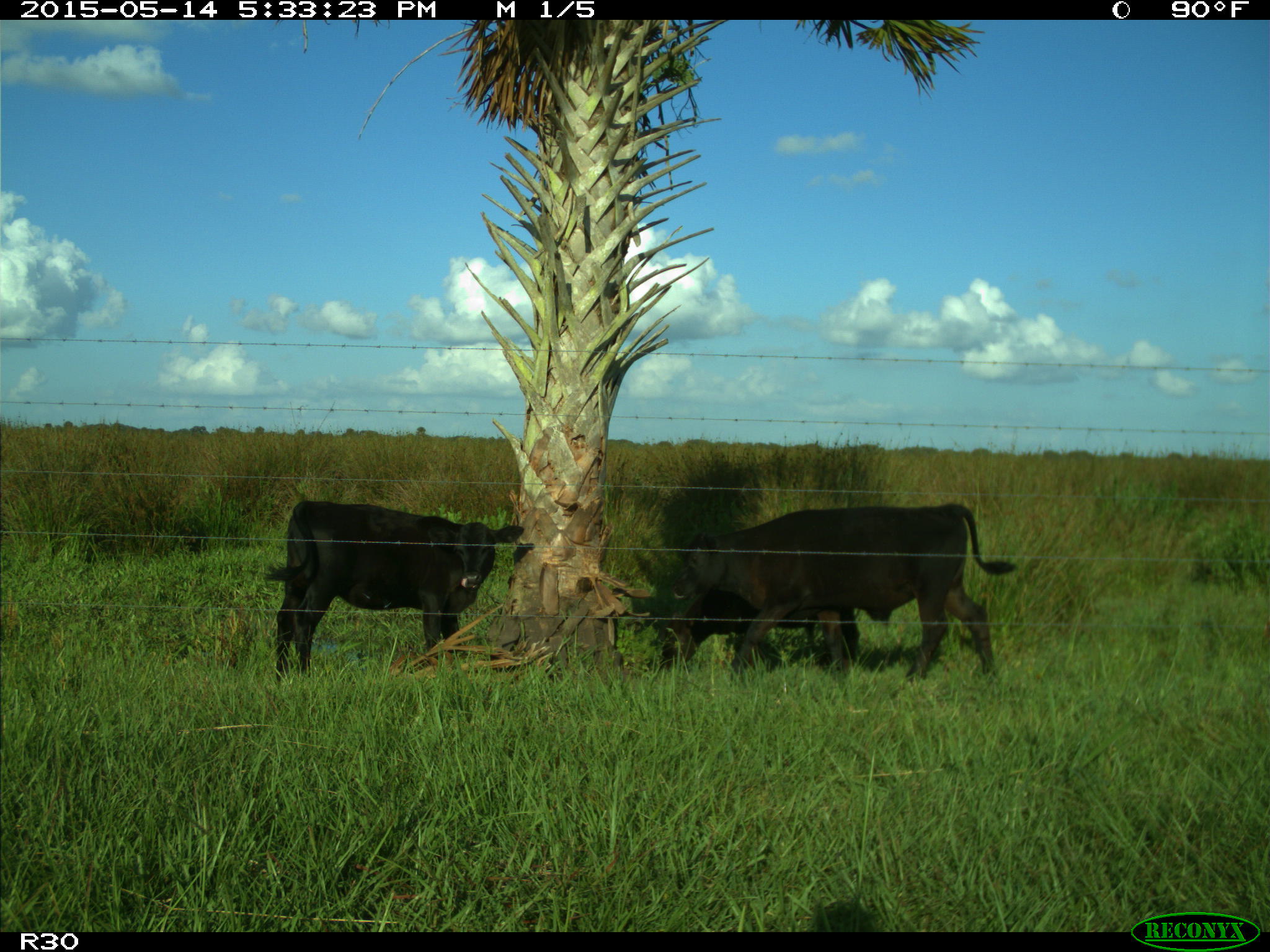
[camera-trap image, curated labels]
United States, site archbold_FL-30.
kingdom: Animalia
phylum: Chordata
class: Mammalia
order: Artiodactyla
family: Bovidae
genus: Bos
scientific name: Bos taurus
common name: domestic cow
Bos taurus (domestic cow).